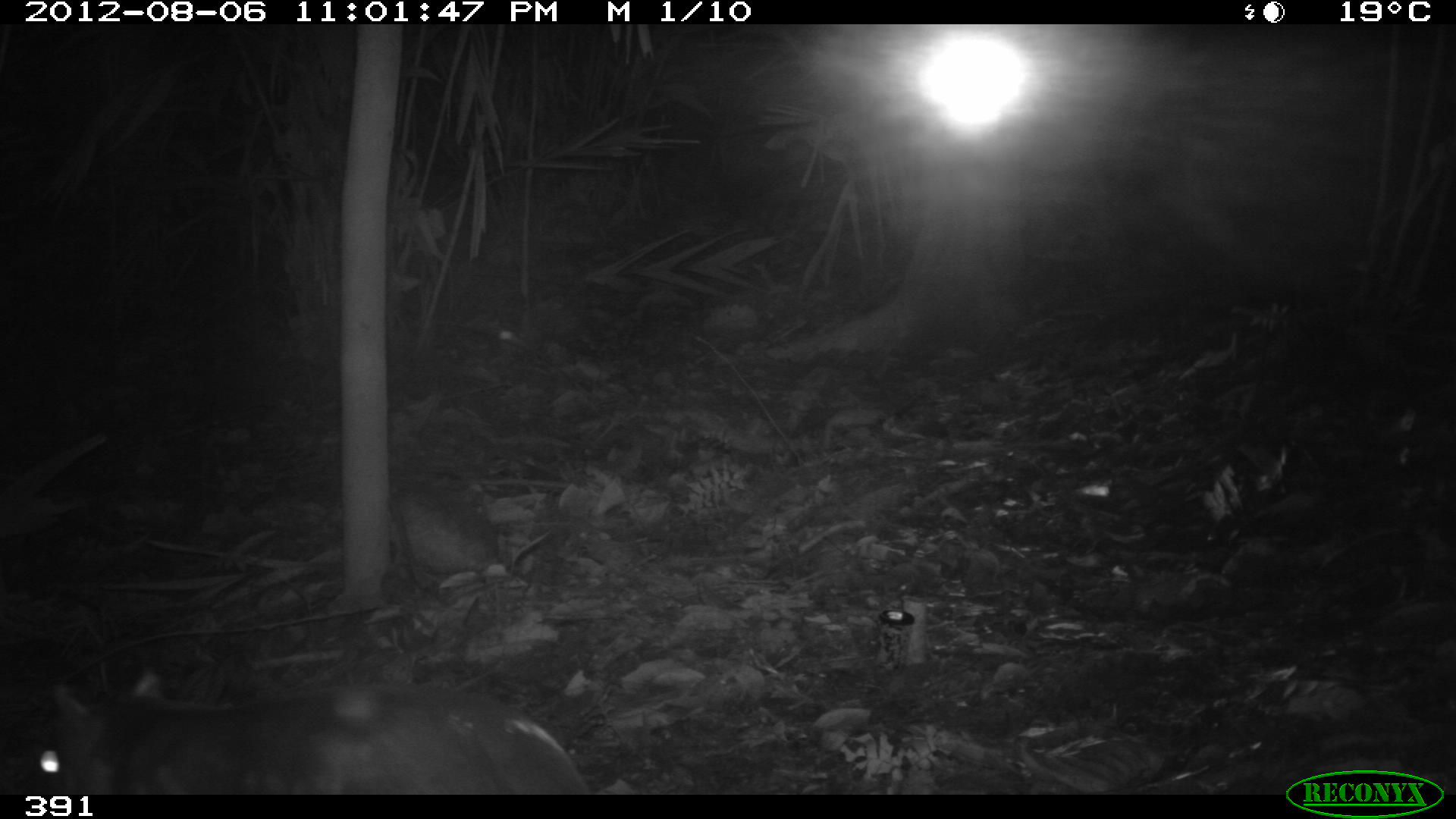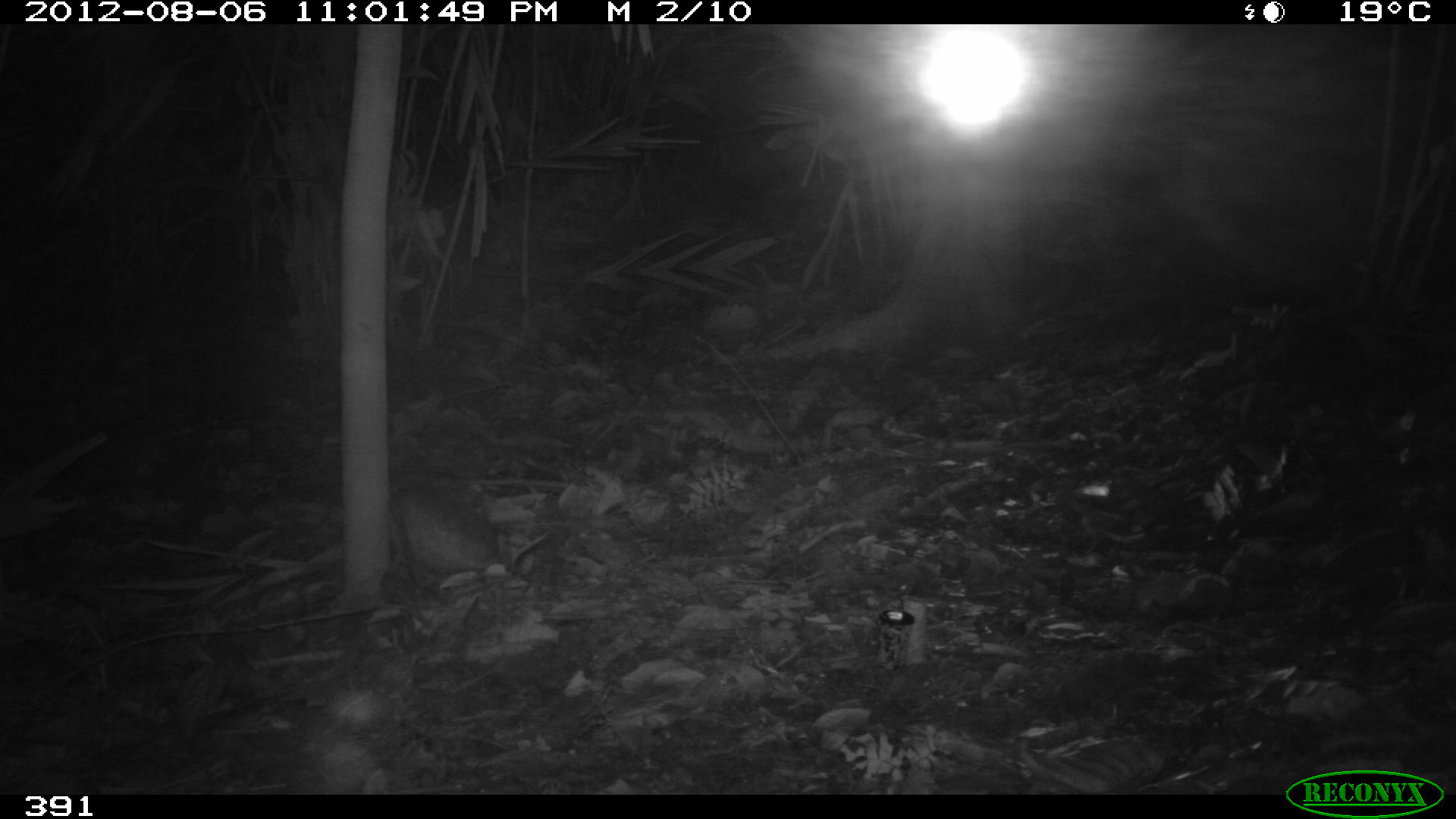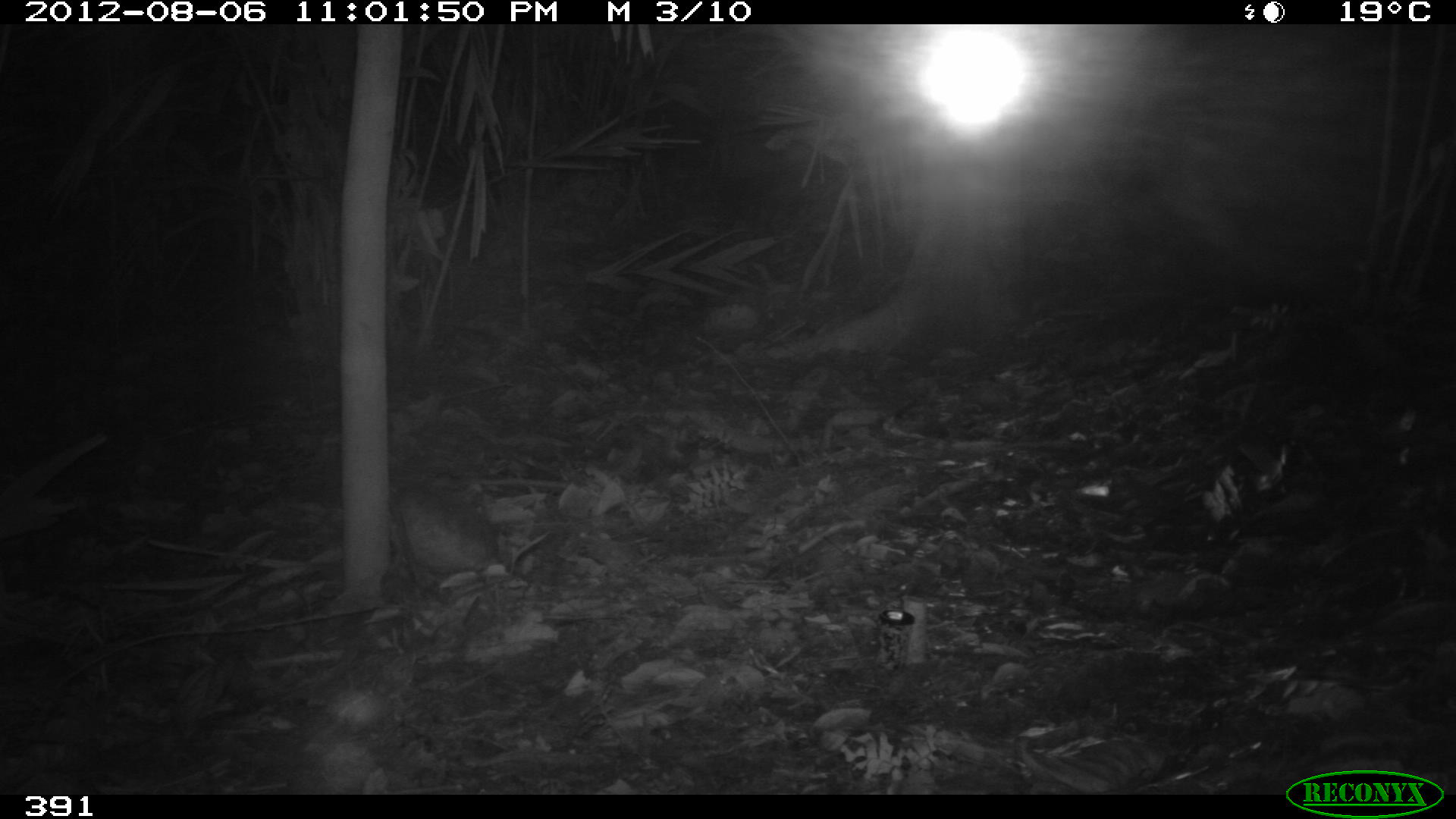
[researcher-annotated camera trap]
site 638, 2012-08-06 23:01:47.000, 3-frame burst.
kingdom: Animalia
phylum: Chordata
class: Mammalia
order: Rodentia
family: Dasyproctidae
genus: Dasyprocta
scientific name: Dasyprocta punctata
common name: central american agouti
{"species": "Dasyprocta punctata (central american agouti)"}